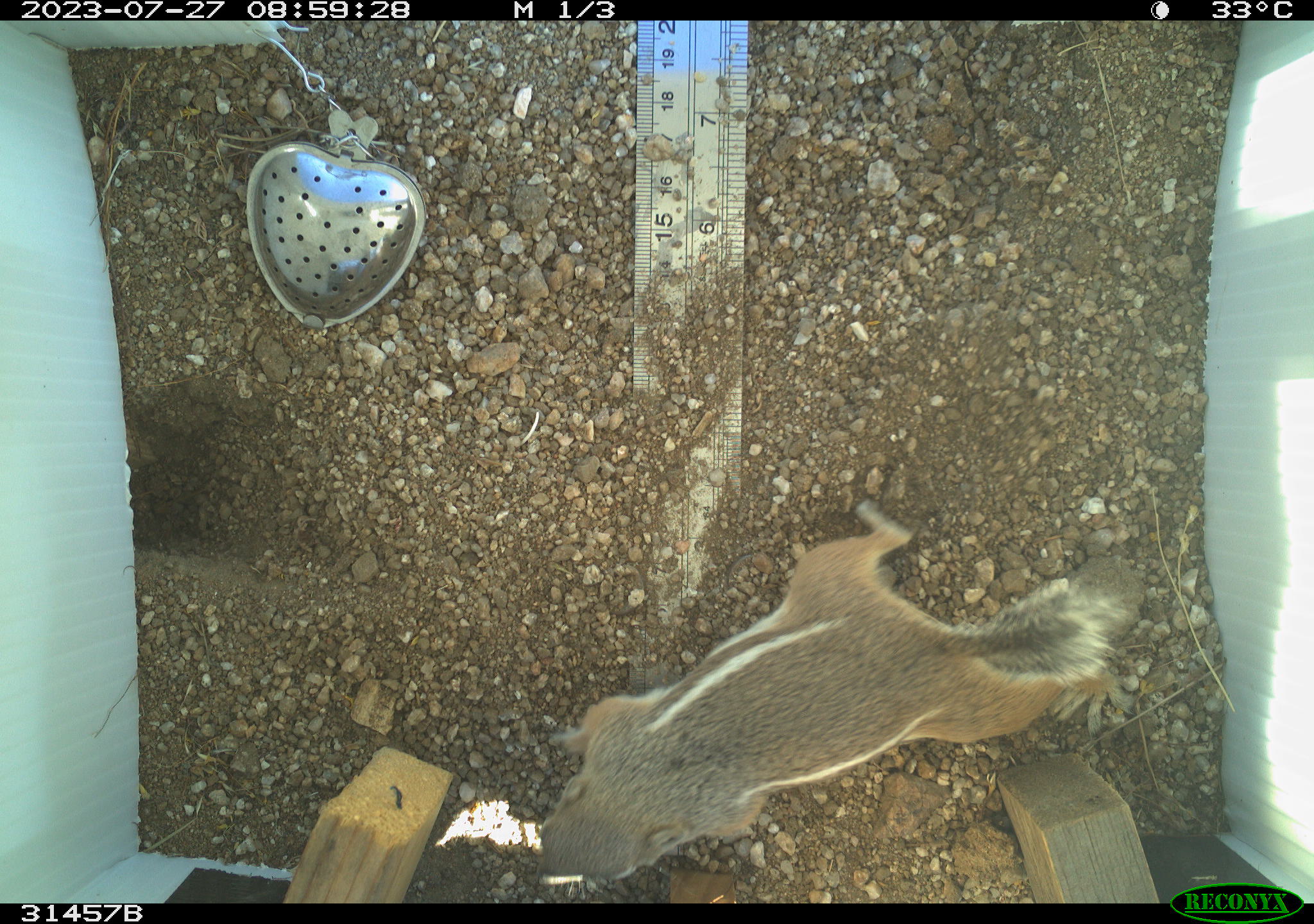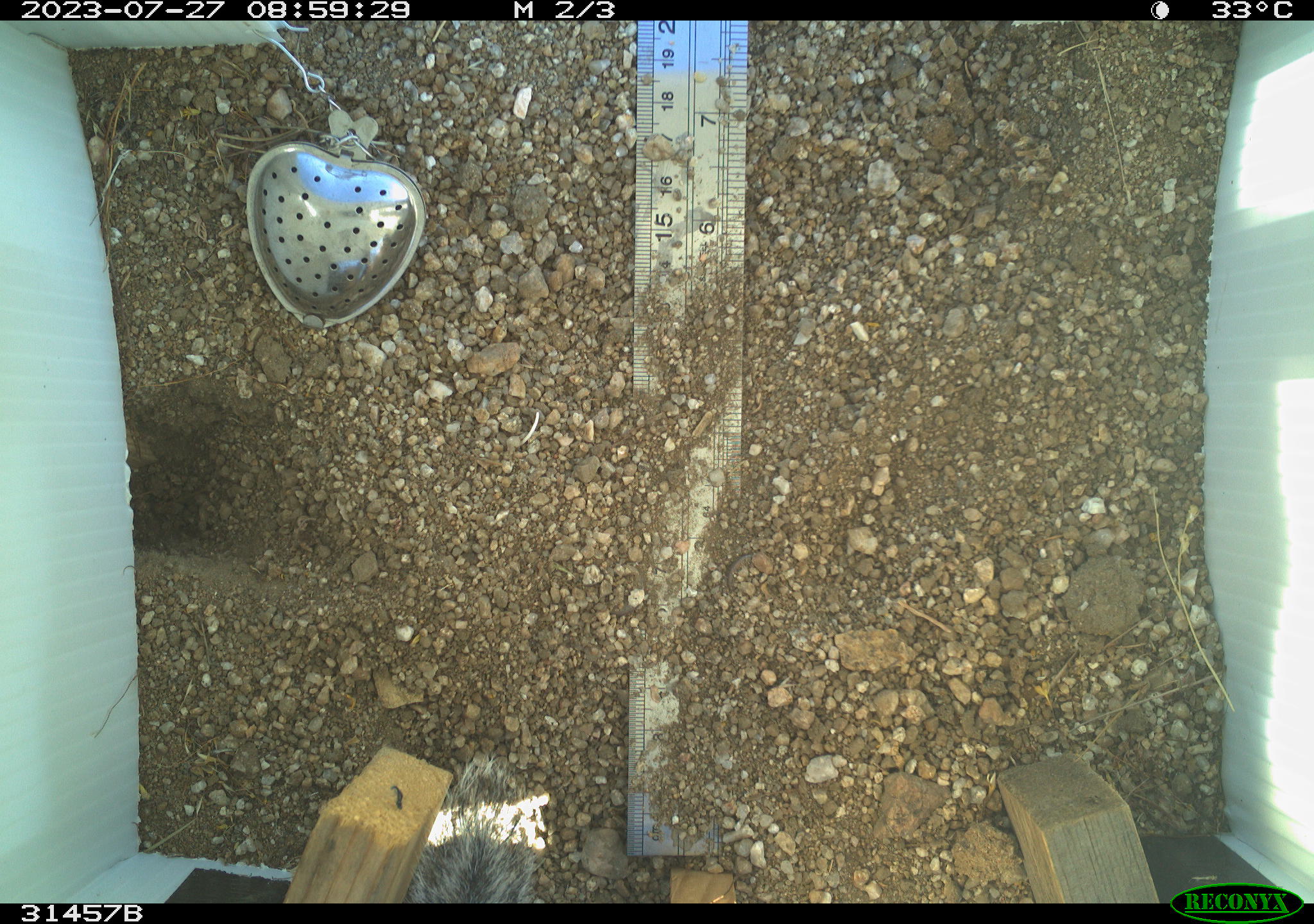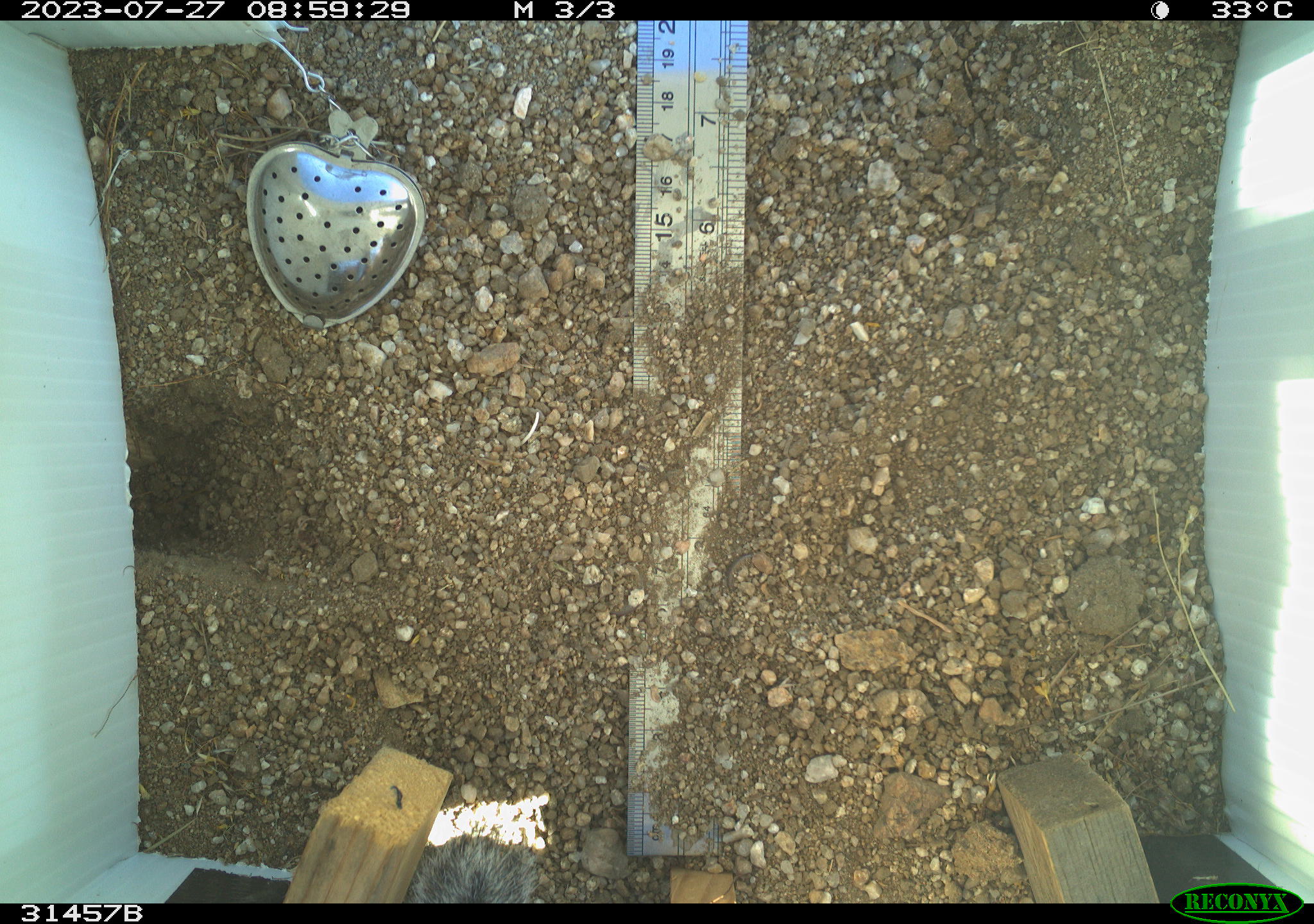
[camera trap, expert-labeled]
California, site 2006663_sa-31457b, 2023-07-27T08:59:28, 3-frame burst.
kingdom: Animalia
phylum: Chordata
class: Mammalia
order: Rodentia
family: Sciuridae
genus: Ammospermophilus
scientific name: Ammospermophilus leucurus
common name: white-tailed antelope squirrel